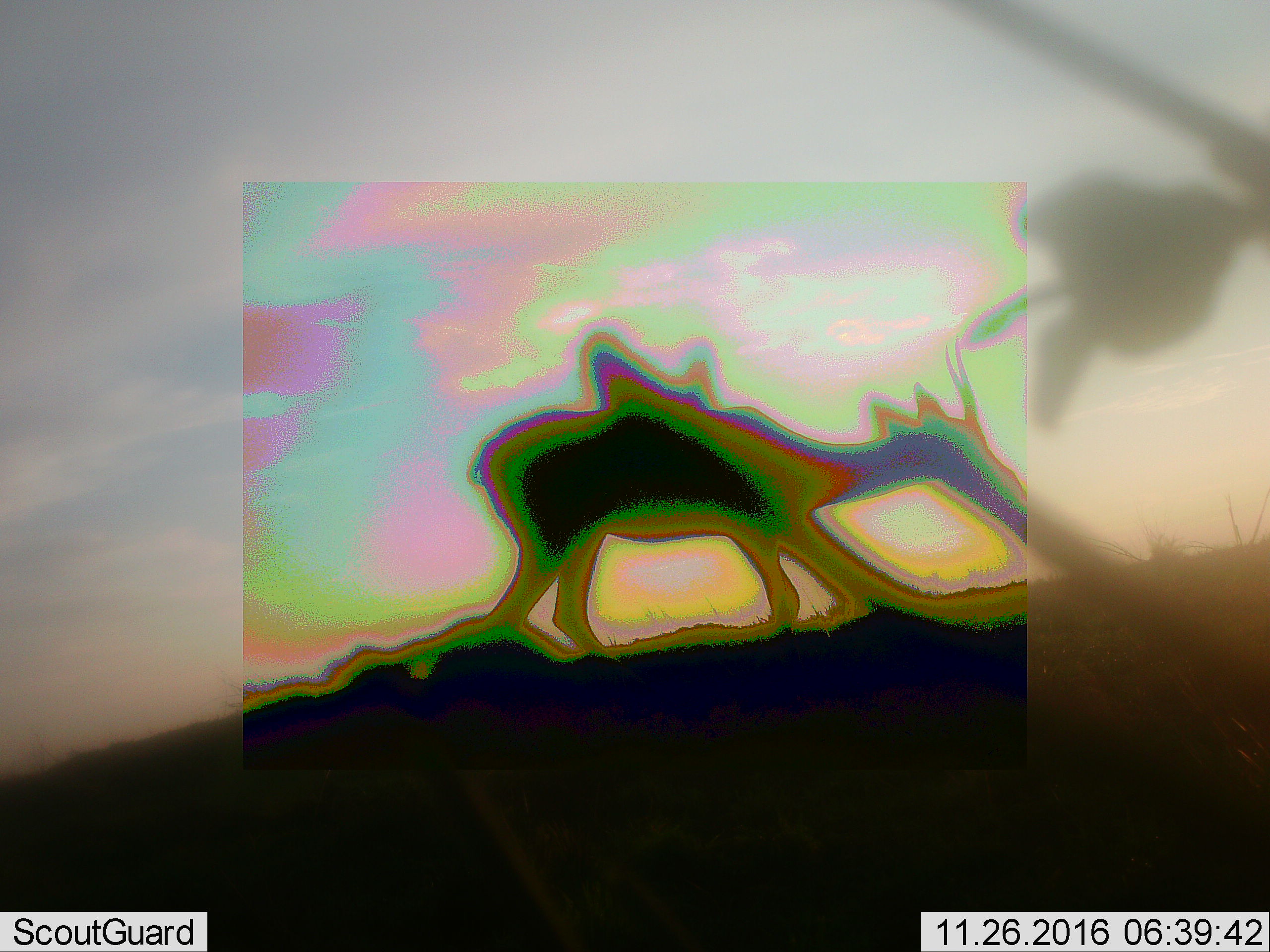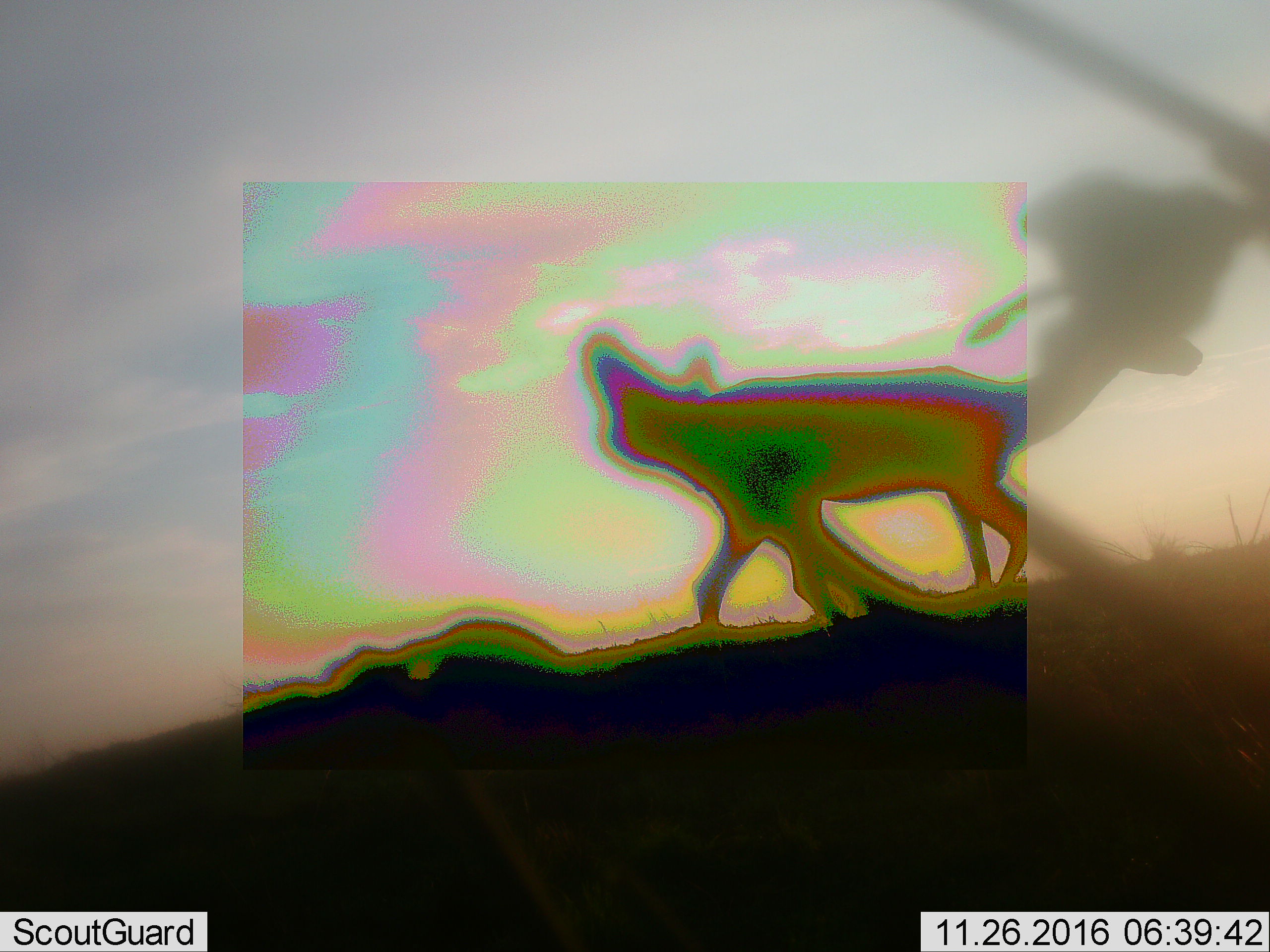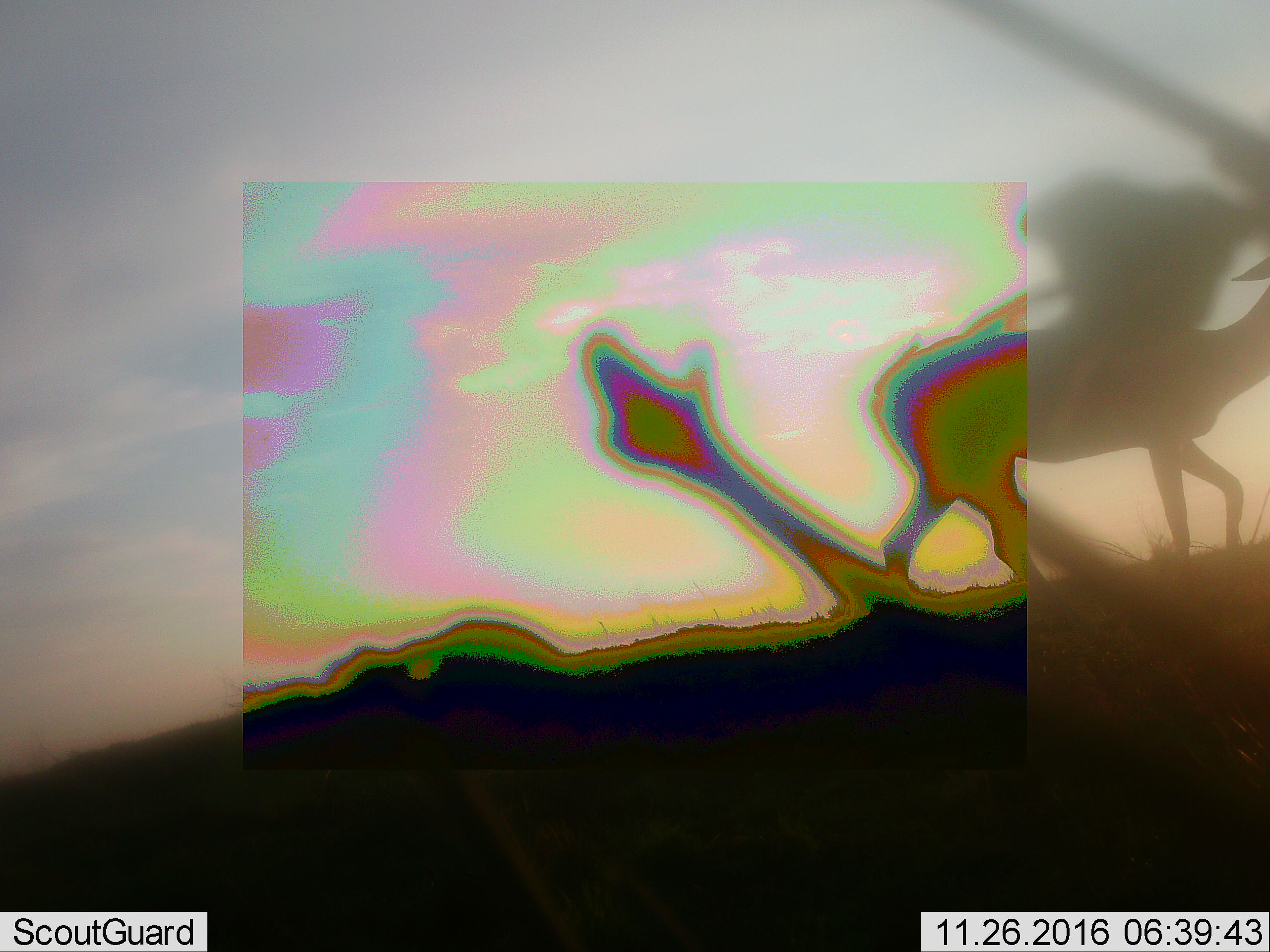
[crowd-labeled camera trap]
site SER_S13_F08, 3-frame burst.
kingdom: Animalia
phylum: Chordata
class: Mammalia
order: Artiodactyla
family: Bovidae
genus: Eudorcas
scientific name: Eudorcas thomsonii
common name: thomson's gazelle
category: gazellethomsons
Gazellethomsons (thomson's gazelle) (Eudorcas thomsonii), count 1. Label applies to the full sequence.